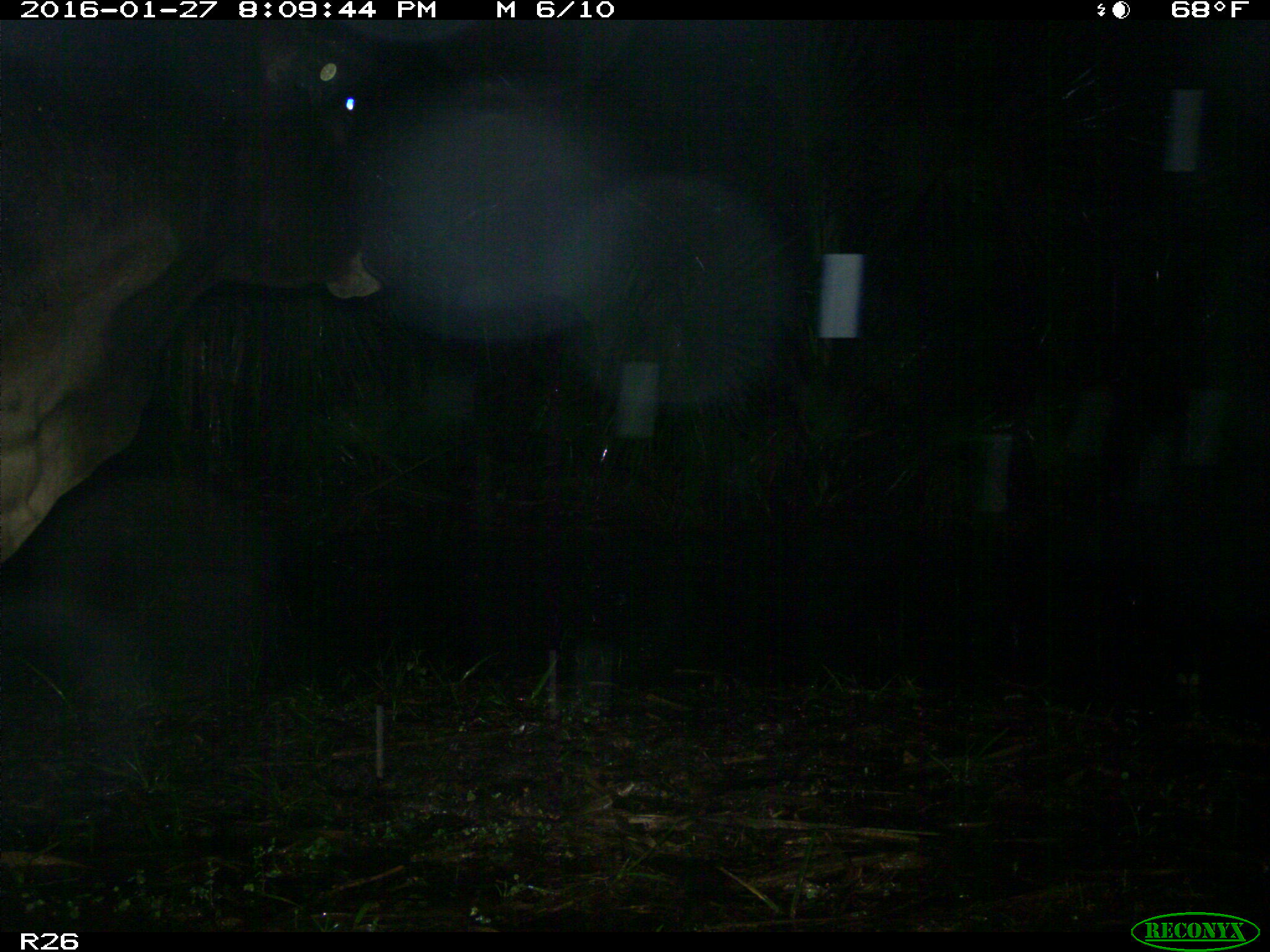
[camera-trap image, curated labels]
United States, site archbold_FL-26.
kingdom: Animalia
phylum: Chordata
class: Mammalia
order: Artiodactyla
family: Bovidae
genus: Bos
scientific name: Bos taurus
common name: domestic cow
Bos taurus (domestic cow).